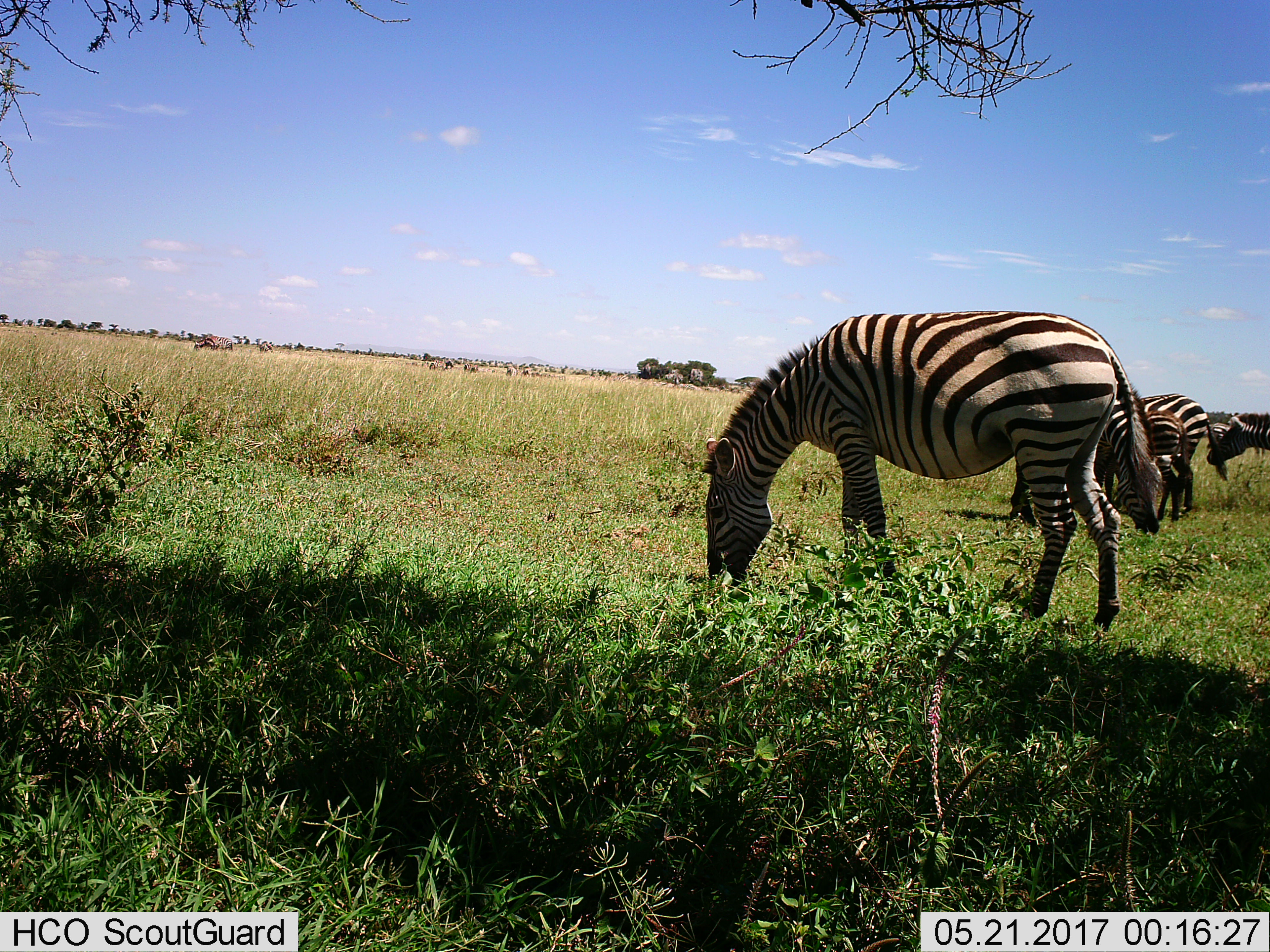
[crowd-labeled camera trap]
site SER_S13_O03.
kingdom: Animalia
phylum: Chordata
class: Mammalia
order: Perissodactyla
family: Equidae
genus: Equus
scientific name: Equus quagga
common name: plains zebra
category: zebraplains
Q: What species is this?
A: Zebraplains (plains zebra) (Equus quagga).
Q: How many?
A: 6.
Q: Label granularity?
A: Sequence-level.